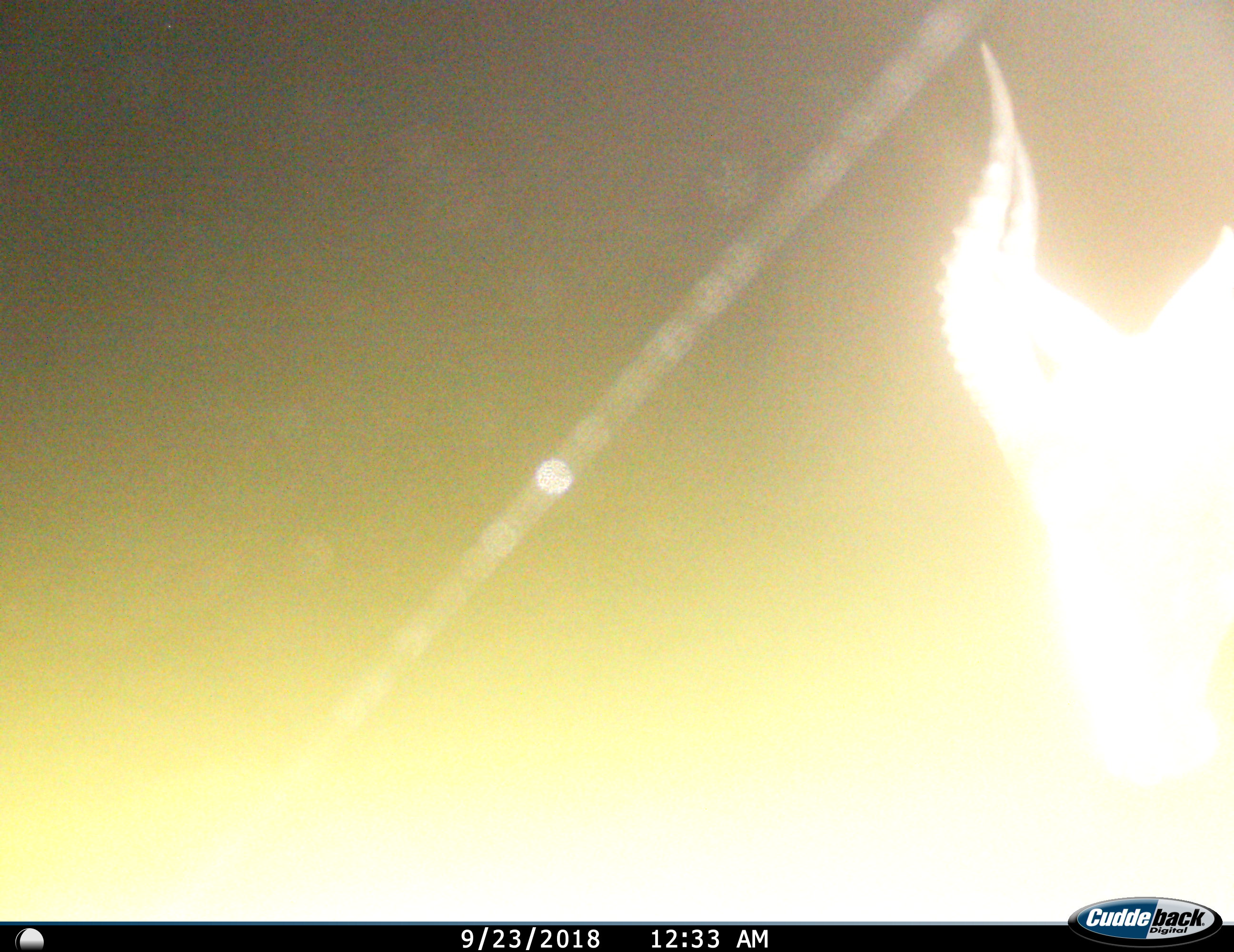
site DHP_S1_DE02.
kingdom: Animalia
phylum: Chordata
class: Mammalia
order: Artiodactyla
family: Bovidae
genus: Damaliscus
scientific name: Damaliscus pygargus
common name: bontebok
Bontebok (Damaliscus pygargus), count 1. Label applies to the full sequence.